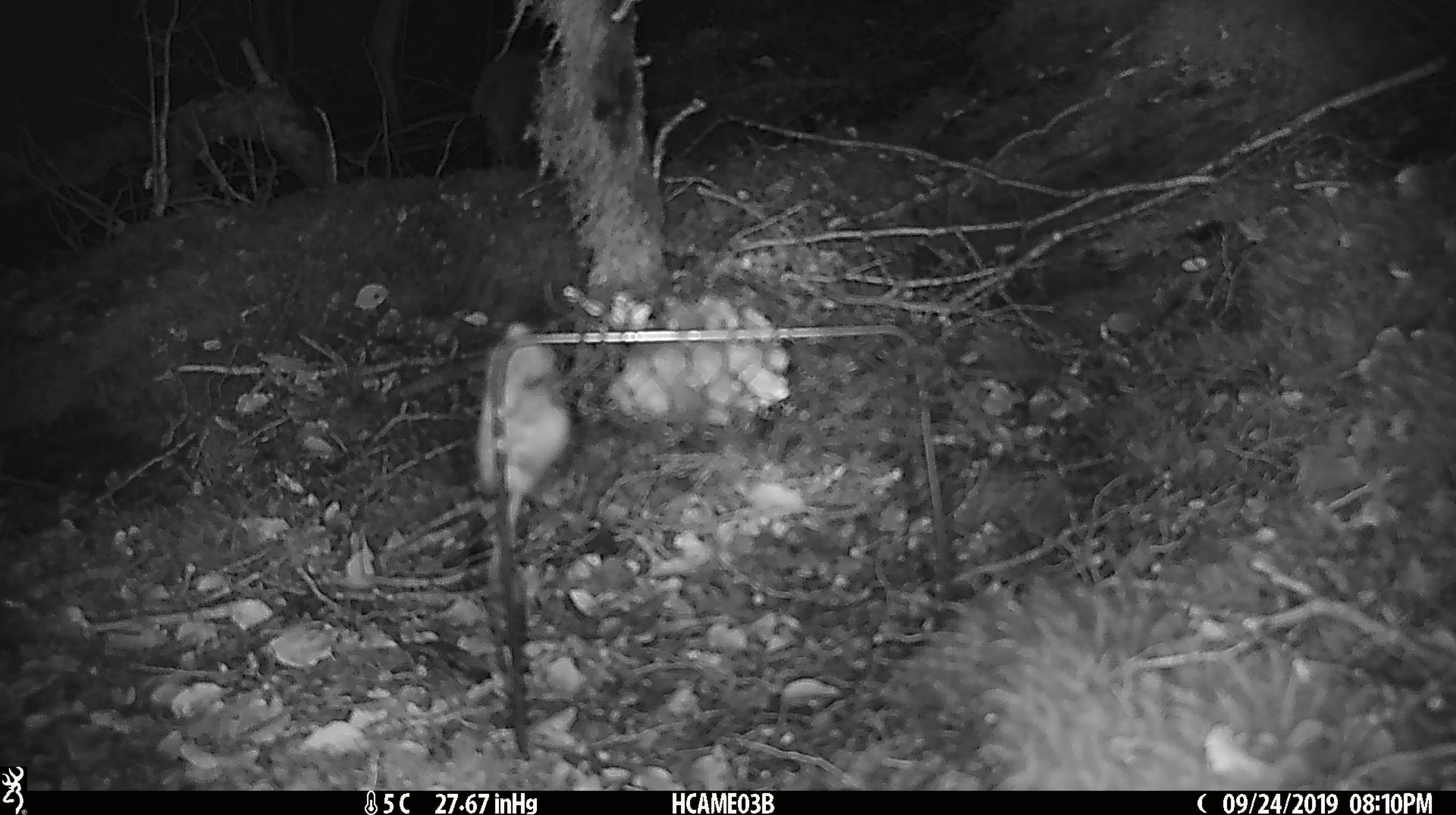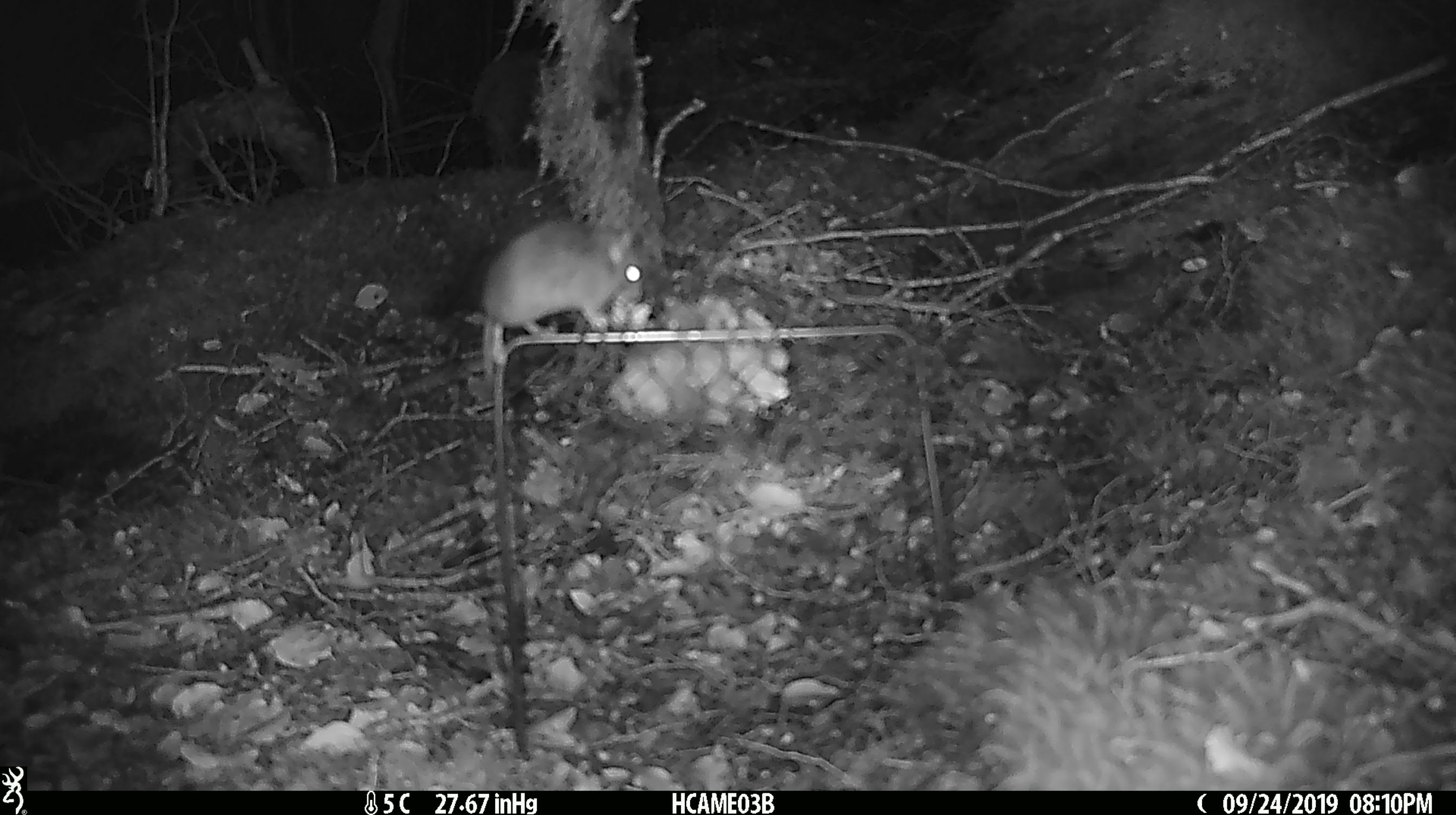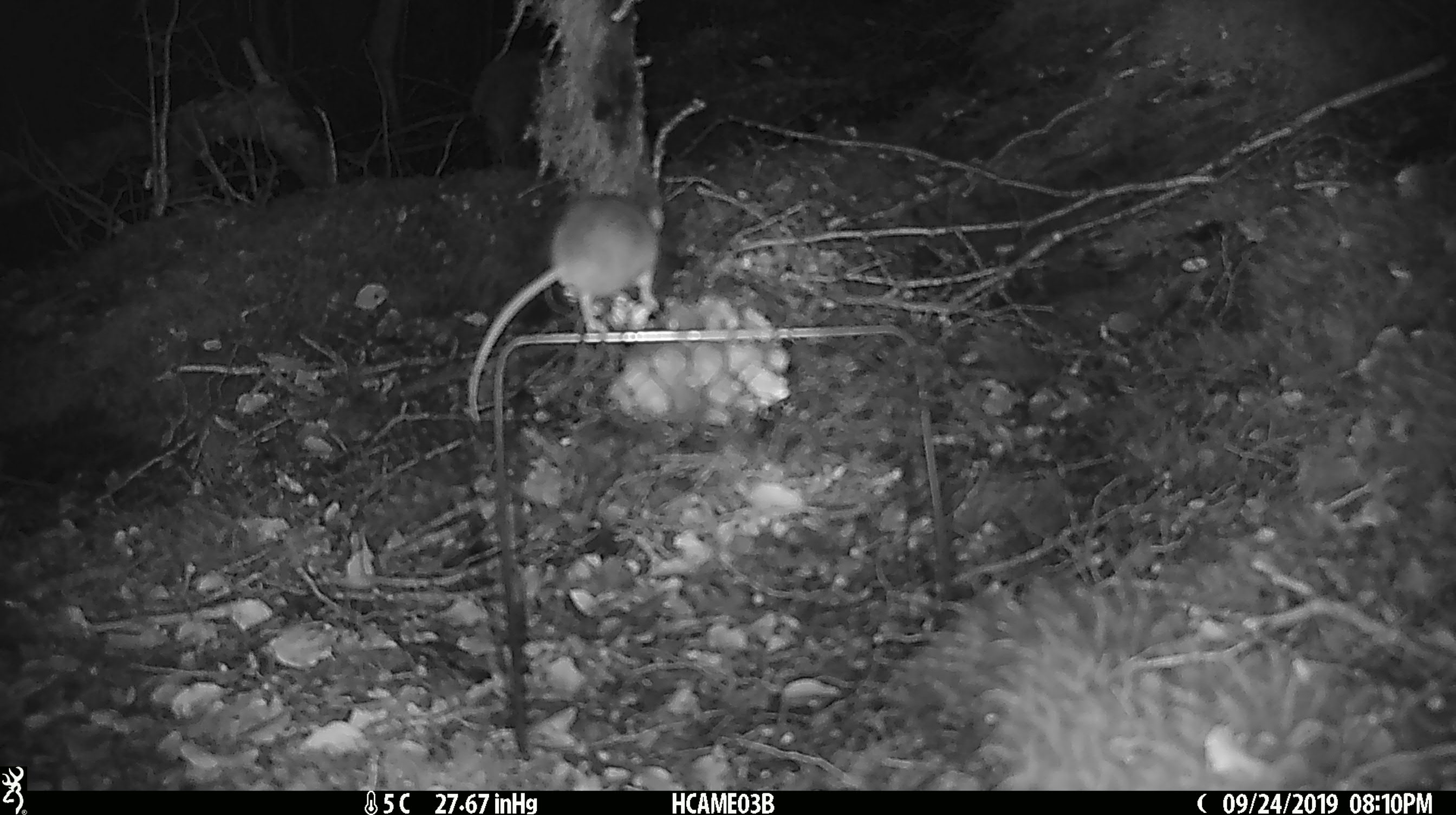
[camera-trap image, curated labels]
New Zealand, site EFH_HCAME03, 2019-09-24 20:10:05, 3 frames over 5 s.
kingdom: Animalia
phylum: Chordata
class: Mammalia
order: Rodentia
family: Muridae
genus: Mus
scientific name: Mus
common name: mouse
Mouse (Mus).